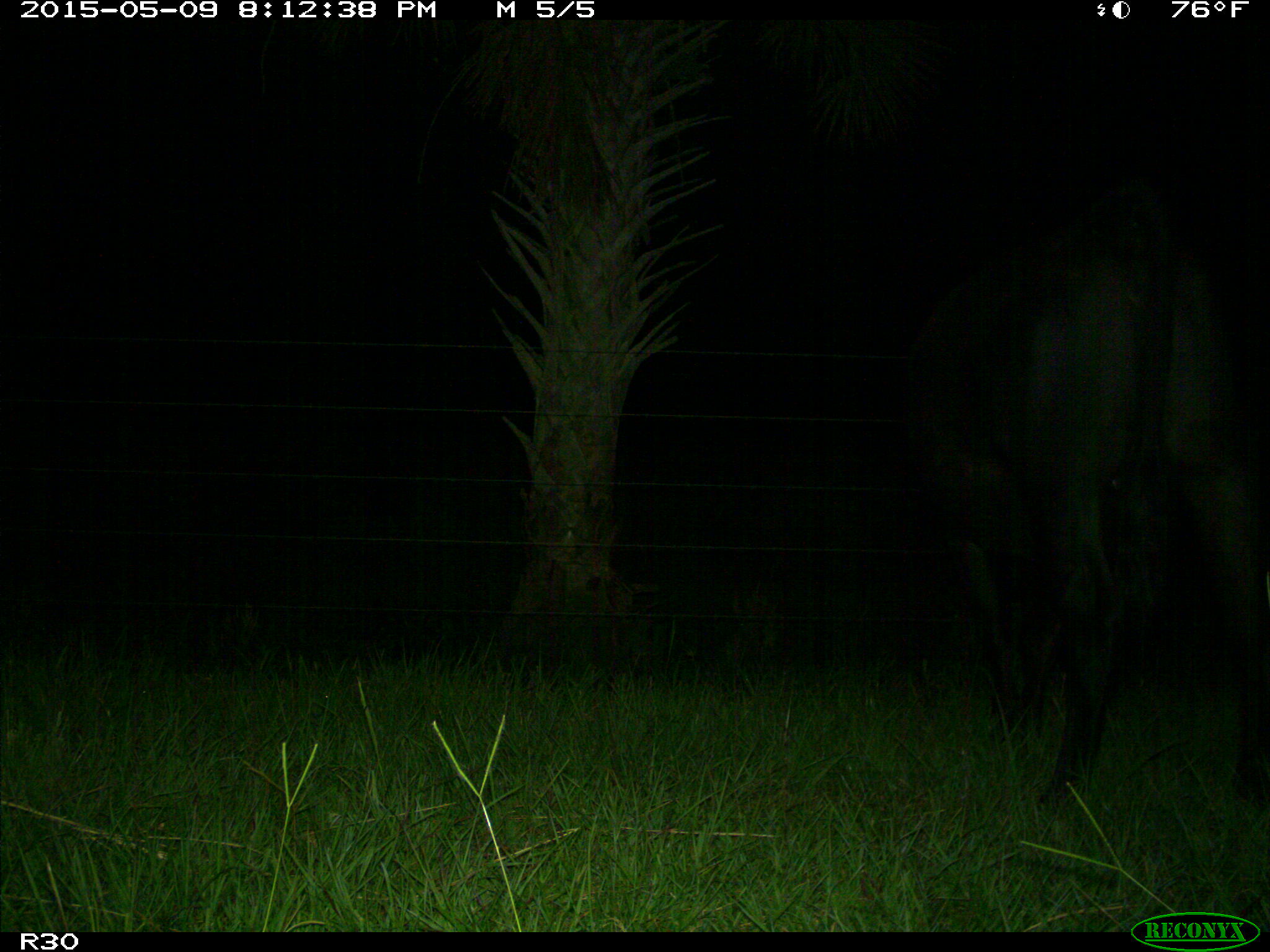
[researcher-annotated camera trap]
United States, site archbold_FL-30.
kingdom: Animalia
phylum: Chordata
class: Mammalia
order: Artiodactyla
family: Bovidae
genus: Bos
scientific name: Bos taurus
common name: domestic cow